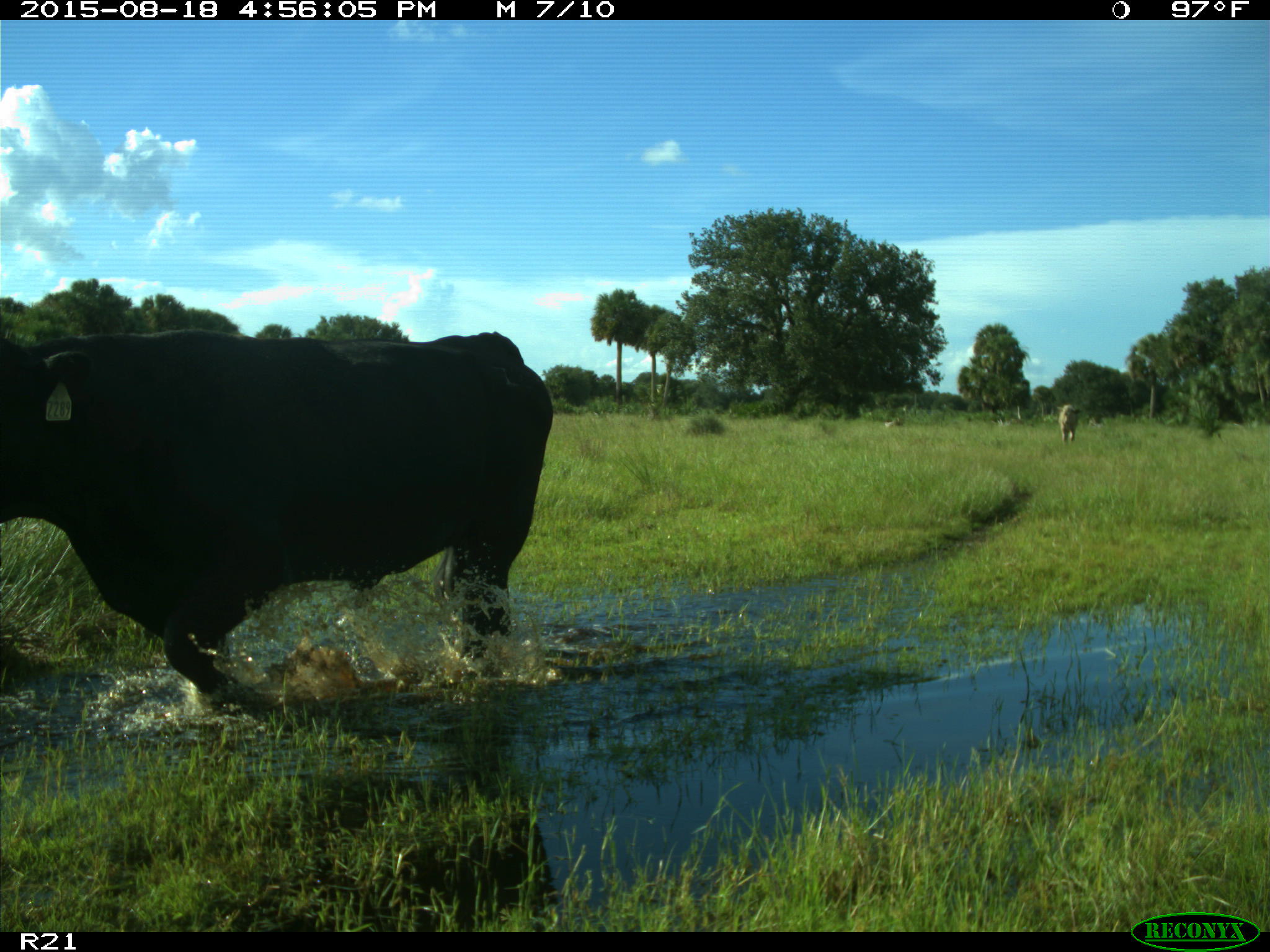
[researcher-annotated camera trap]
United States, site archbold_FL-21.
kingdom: Animalia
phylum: Chordata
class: Mammalia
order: Artiodactyla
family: Bovidae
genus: Bos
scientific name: Bos taurus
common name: domestic cow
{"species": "Bos taurus (domestic cow)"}